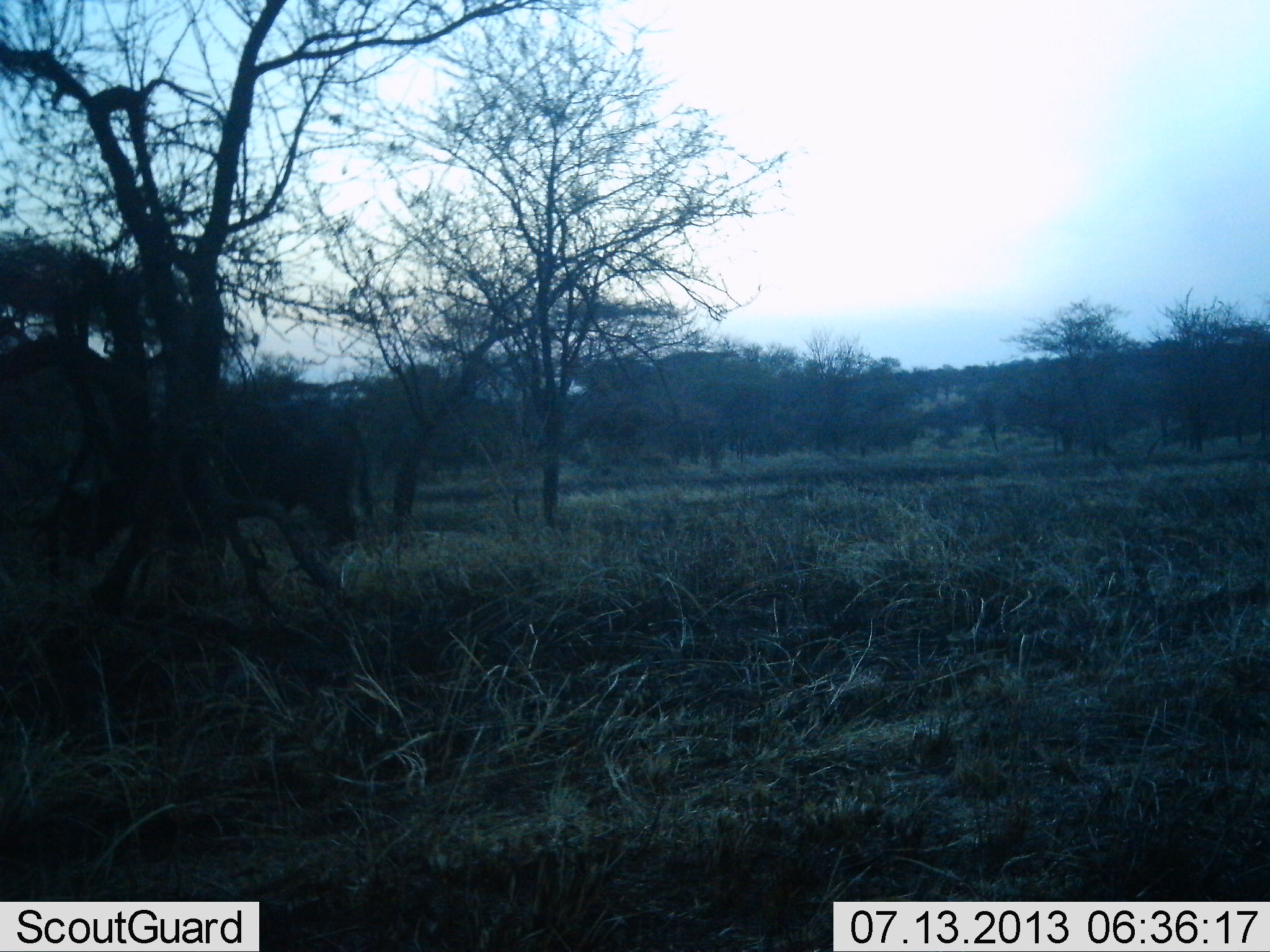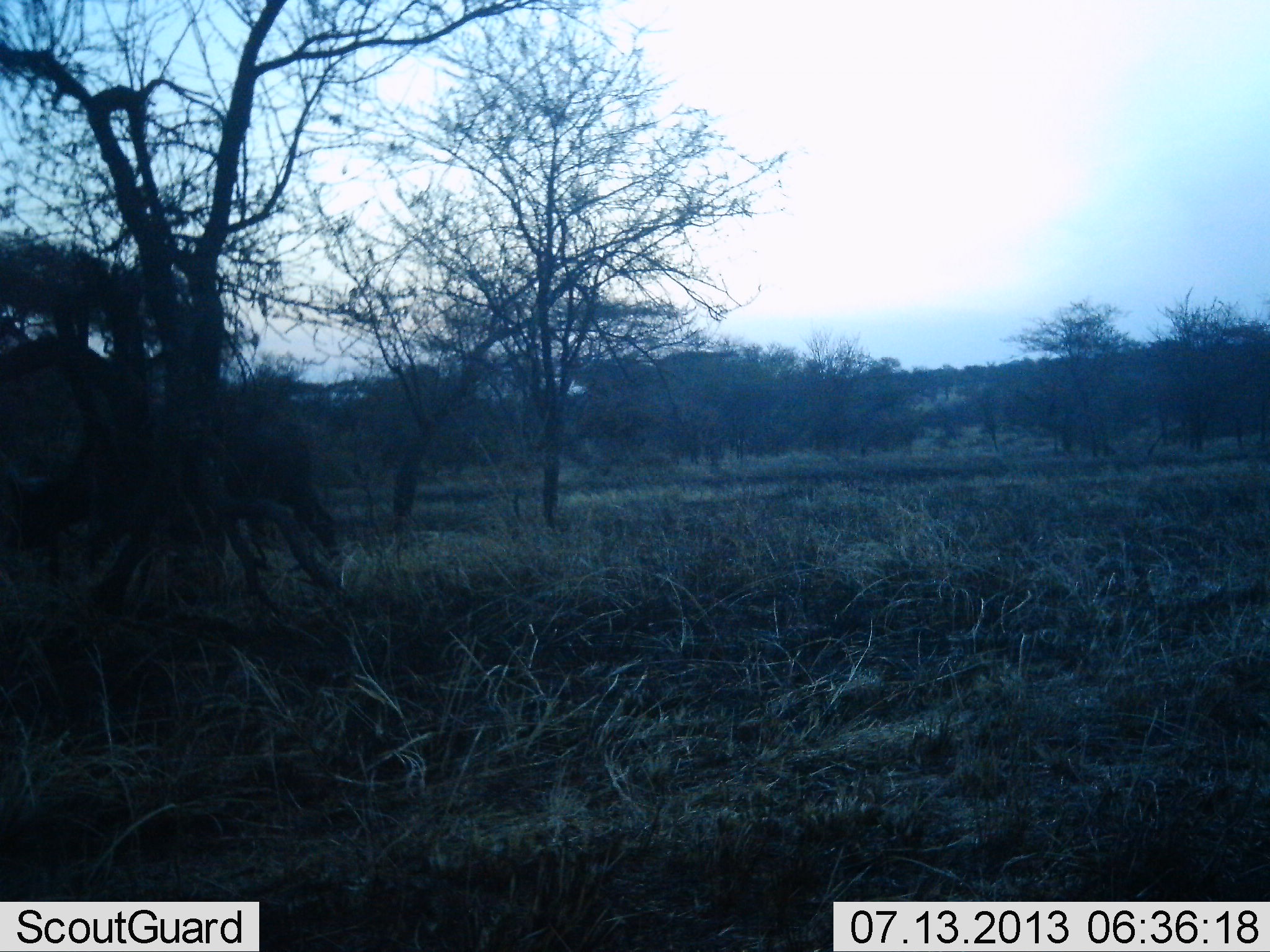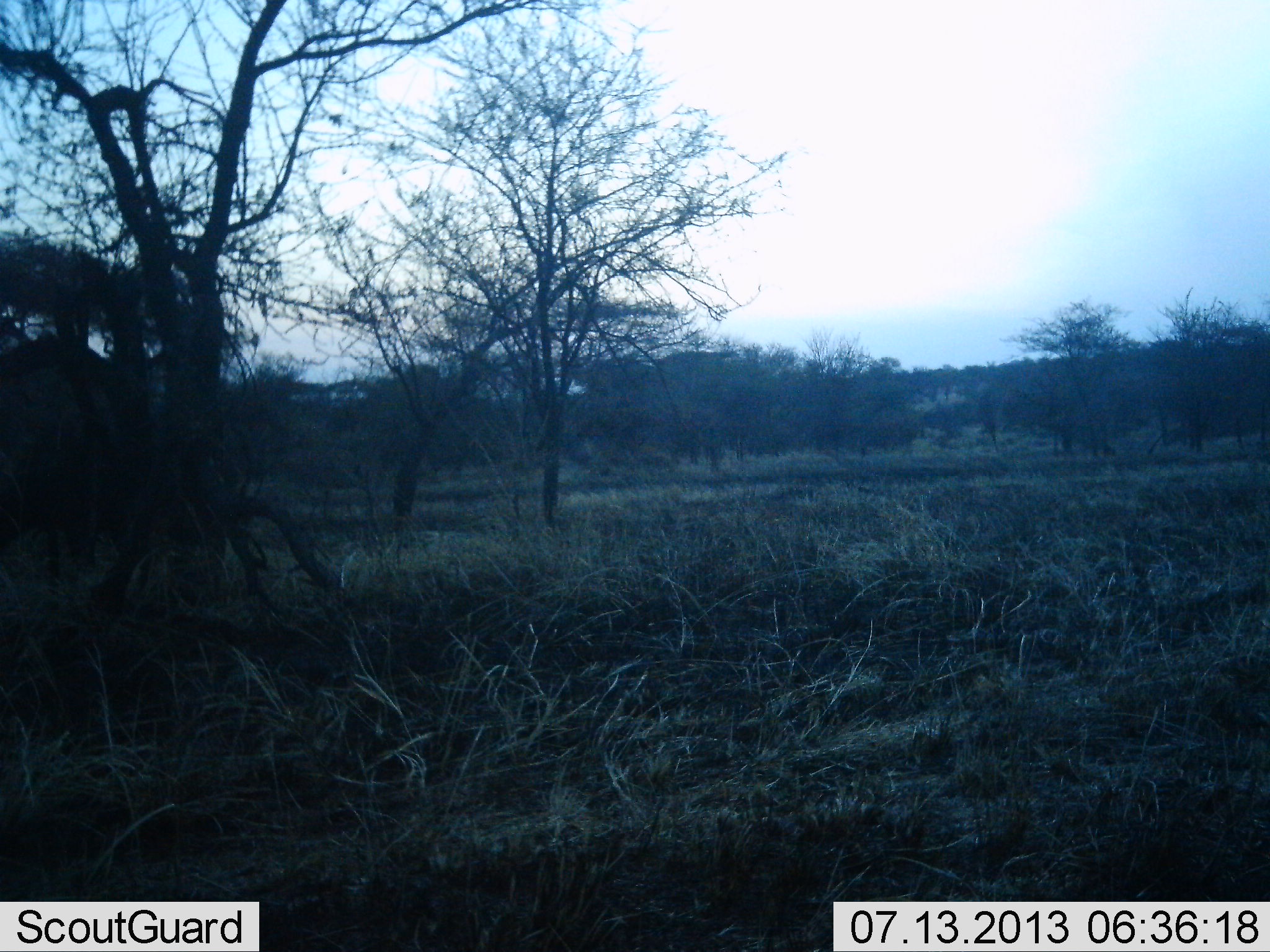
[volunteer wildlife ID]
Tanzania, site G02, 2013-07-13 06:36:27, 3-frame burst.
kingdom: Animalia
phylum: Chordata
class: Mammalia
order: Artiodactyla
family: Bovidae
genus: Syncerus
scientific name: Syncerus caffer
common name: cape buffalo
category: buffalo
Buffalo (cape buffalo) (Syncerus caffer), count 1. Behavior (volunteer vote fractions): standing 0%, resting 0%, moving 86%, interacting 0%. Young present (vote fraction): 0%. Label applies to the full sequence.